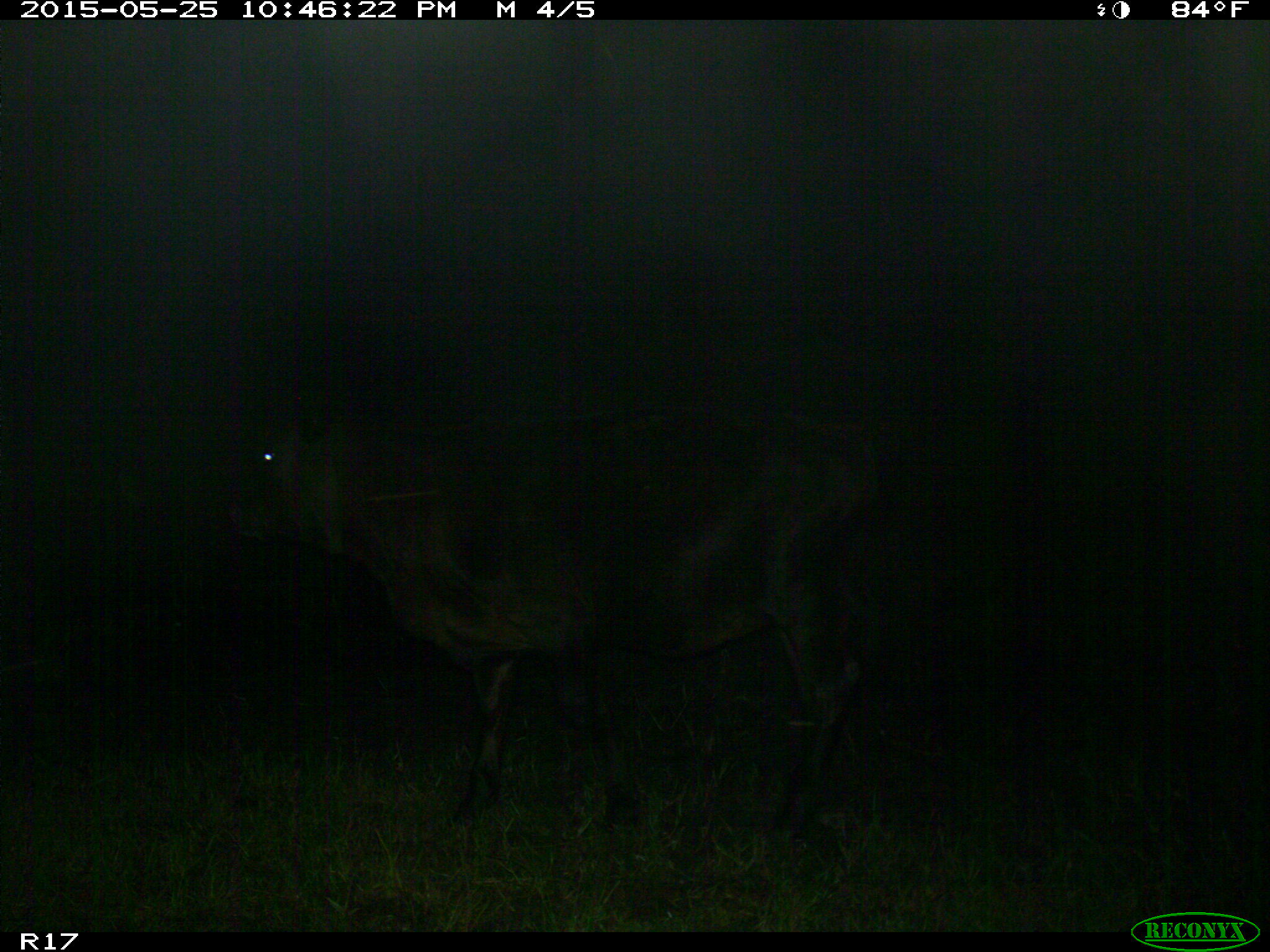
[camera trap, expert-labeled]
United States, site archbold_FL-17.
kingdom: Animalia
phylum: Chordata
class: Mammalia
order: Artiodactyla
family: Bovidae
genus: Bos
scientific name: Bos taurus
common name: domestic cow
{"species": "Bos taurus (domestic cow)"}